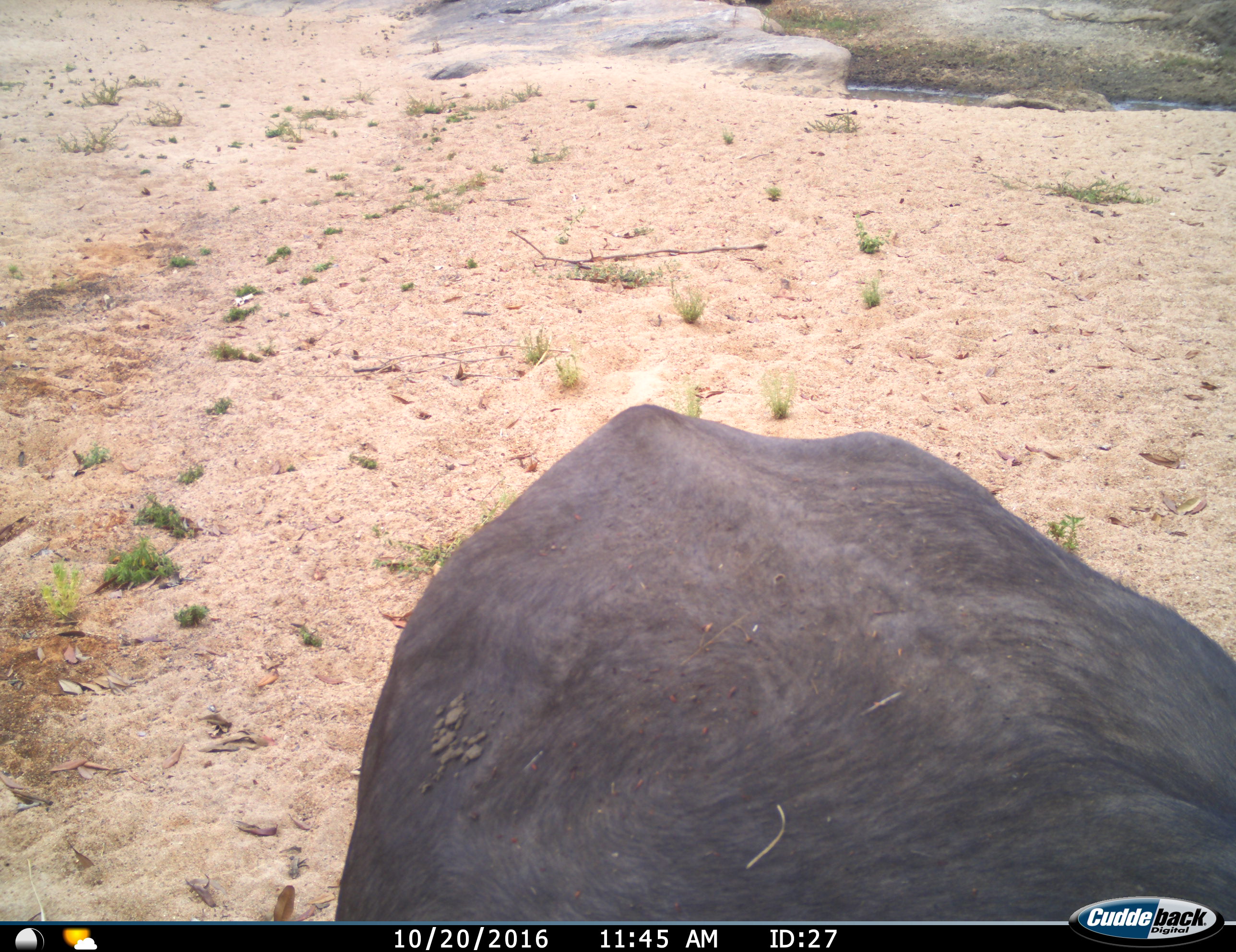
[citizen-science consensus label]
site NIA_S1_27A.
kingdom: Animalia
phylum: Chordata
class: Mammalia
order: Artiodactyla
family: Bovidae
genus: Syncerus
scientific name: Syncerus caffer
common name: african buffalo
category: buffalo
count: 1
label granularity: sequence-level